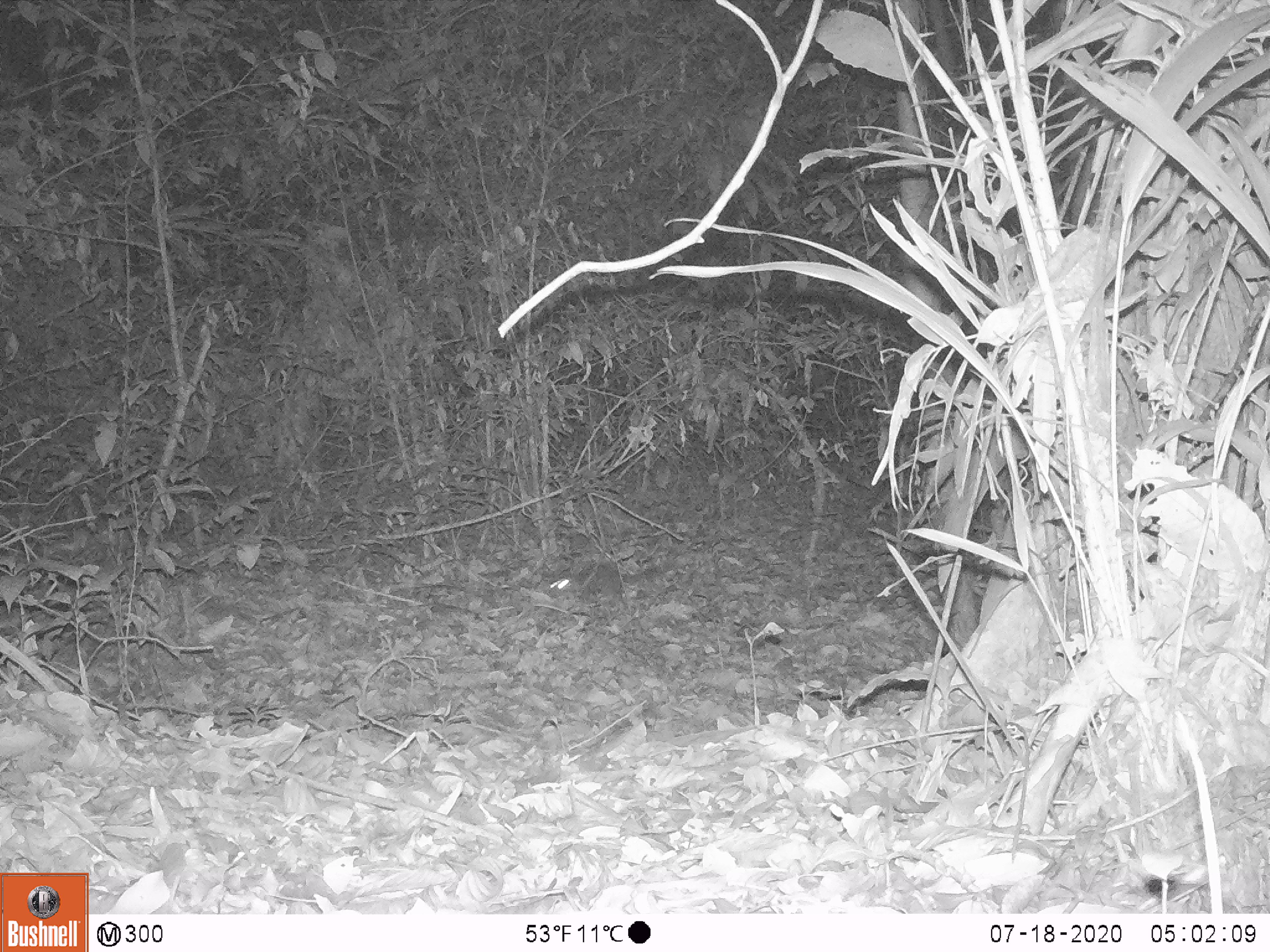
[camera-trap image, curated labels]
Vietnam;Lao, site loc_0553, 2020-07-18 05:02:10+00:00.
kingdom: Animalia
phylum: Chordata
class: Mammalia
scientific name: Mammalia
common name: mammal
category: unidentified small mammal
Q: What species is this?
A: Unidentified small mammal (mammal) (Mammalia).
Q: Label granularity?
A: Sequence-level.